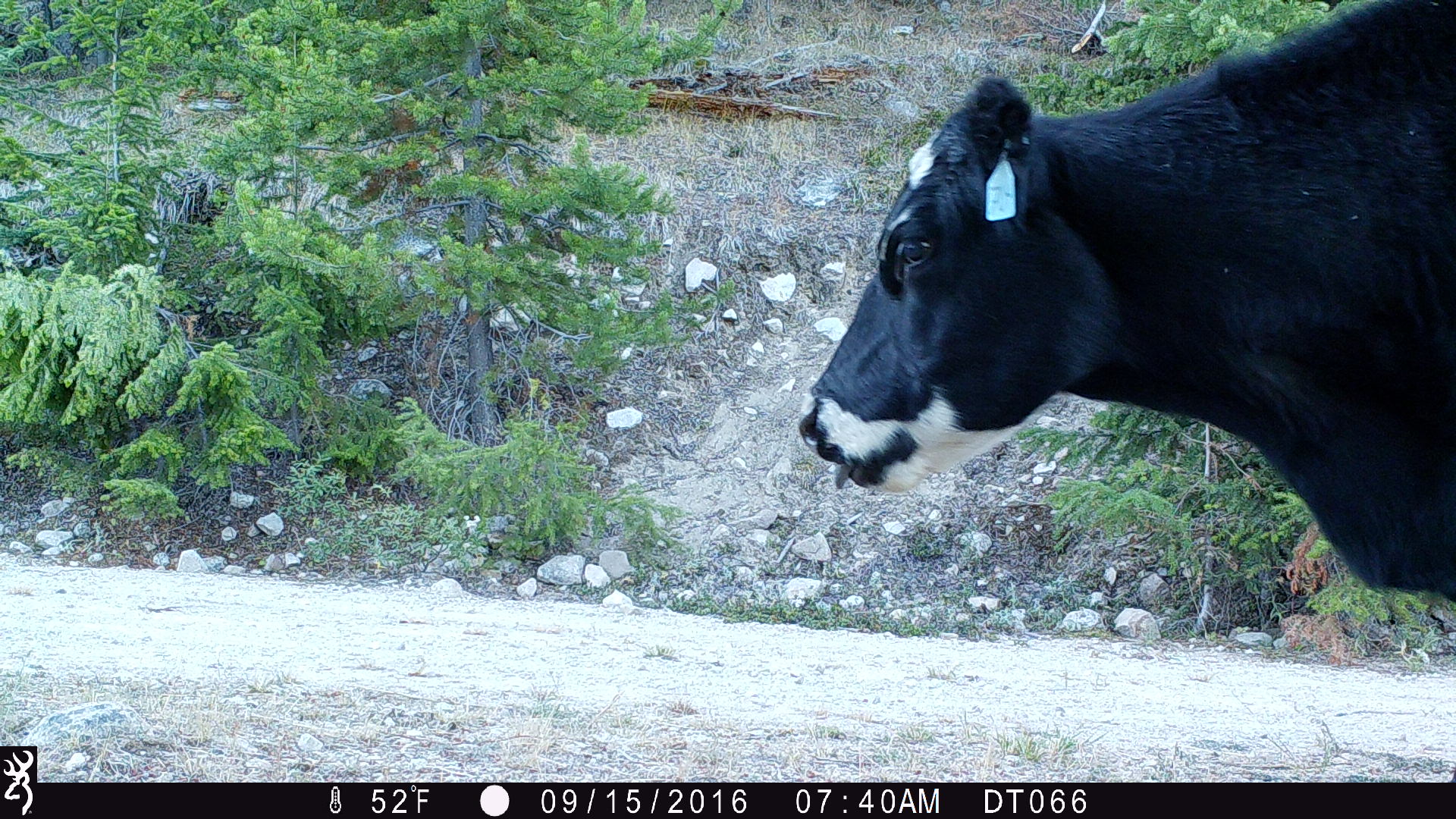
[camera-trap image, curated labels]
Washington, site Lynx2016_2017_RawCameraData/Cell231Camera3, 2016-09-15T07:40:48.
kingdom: Animalia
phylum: Chordata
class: Mammalia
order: Artiodactyla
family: Bovidae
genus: Bos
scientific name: Bos taurus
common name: domestic cattle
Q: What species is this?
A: Domestic cattle (Bos taurus).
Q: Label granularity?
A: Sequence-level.